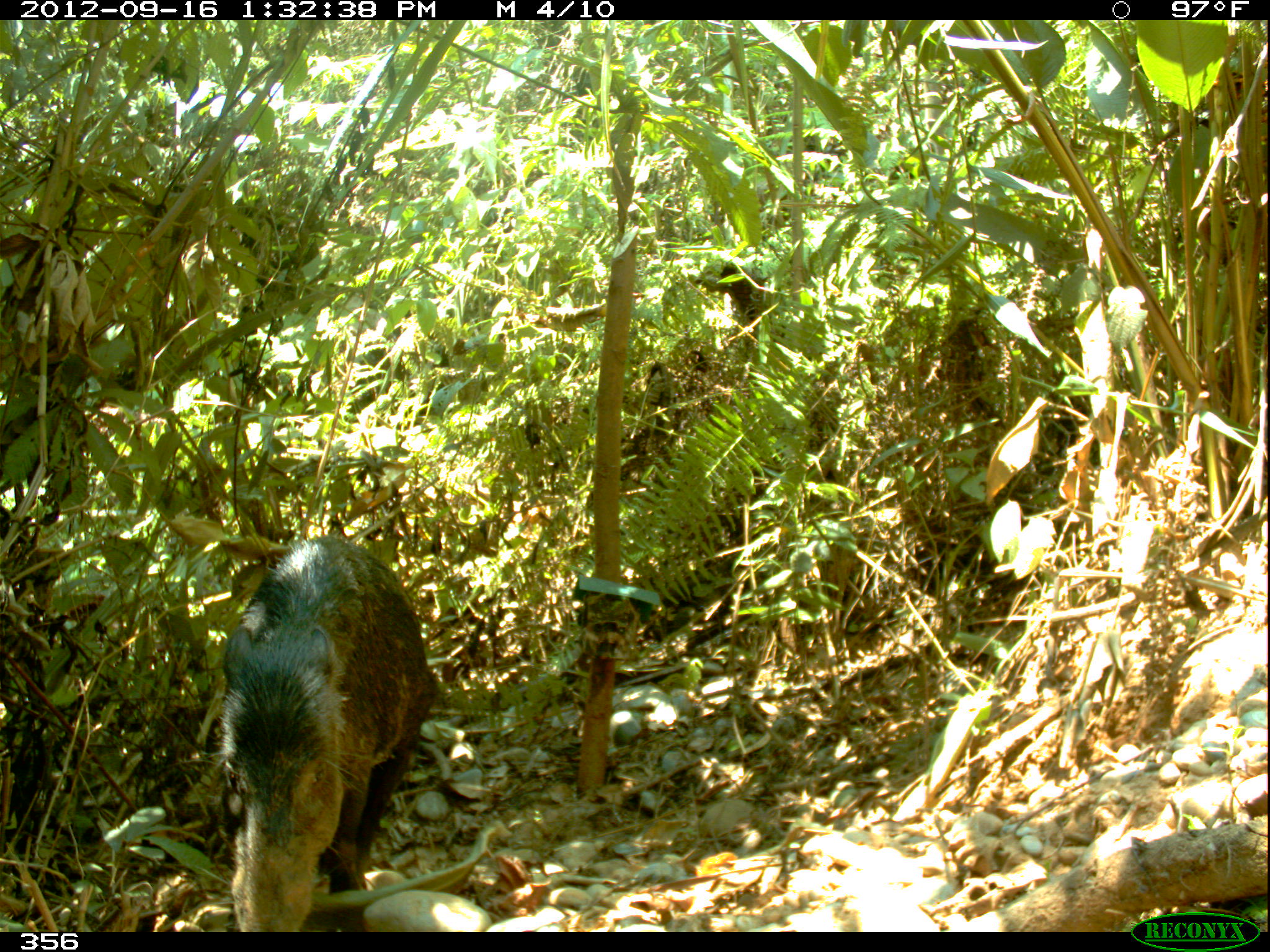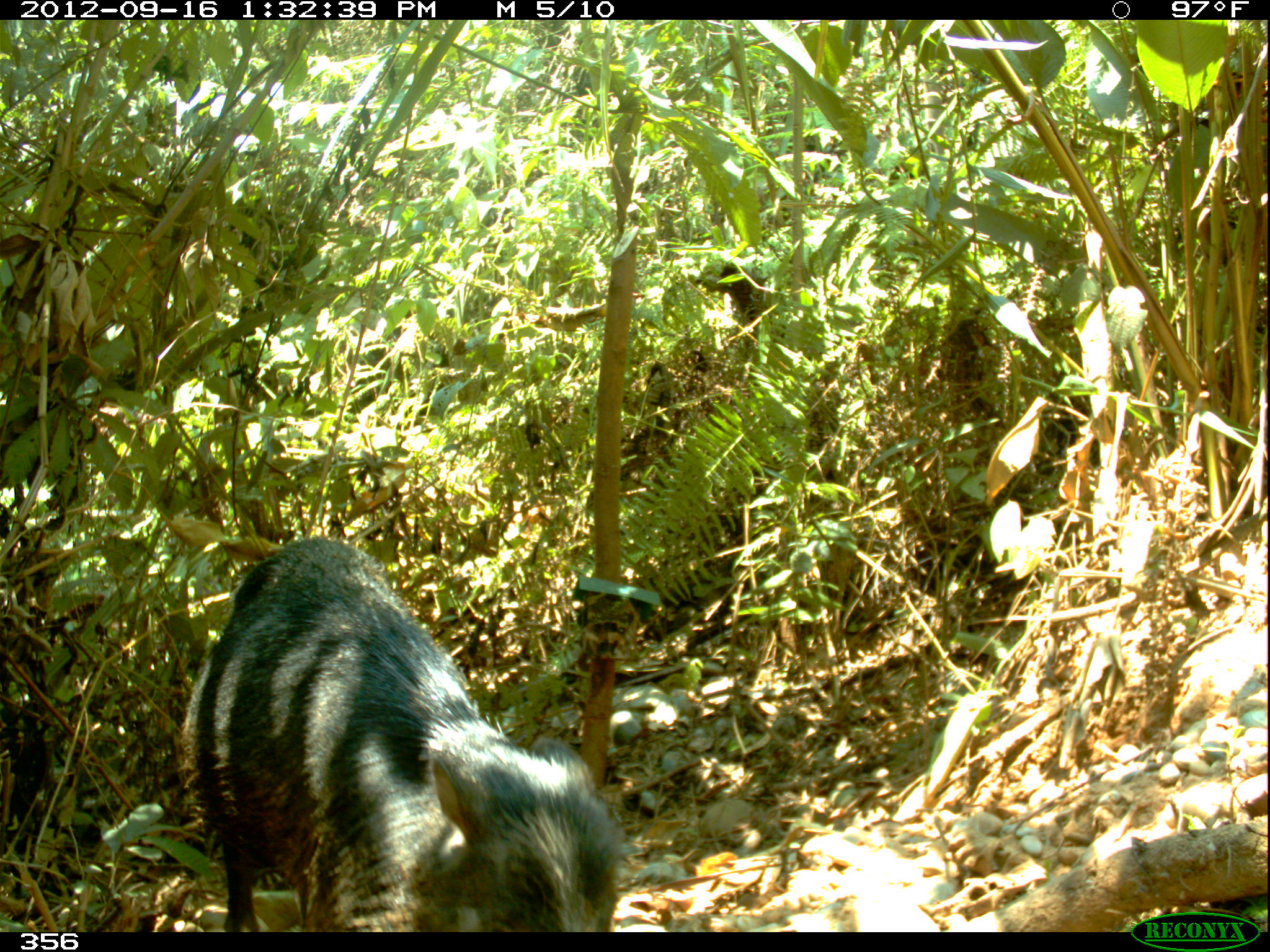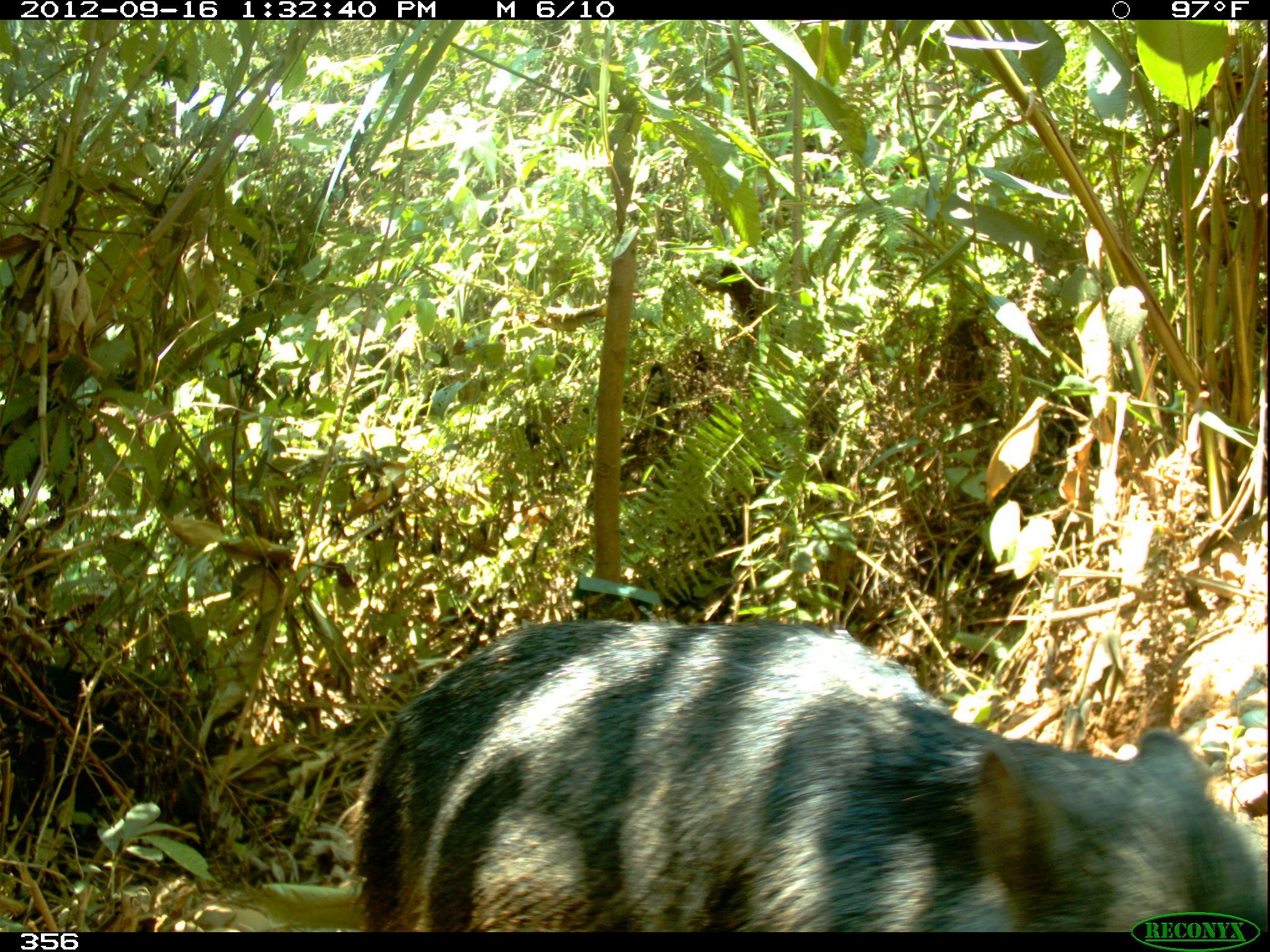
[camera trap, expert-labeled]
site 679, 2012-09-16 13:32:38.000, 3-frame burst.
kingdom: Animalia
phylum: Chordata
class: Mammalia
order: Artiodactyla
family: Tayassuidae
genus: Tayassu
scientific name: Tayassu pecari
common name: white-lipped peccary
Tayassu pecari (white-lipped peccary).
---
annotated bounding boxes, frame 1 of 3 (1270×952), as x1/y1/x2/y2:
tayassu pecari: 198/531/438/931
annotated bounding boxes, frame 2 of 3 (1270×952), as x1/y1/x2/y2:
tayassu pecari: 184/535/622/931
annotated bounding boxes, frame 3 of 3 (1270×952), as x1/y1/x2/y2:
tayassu pecari: 359/617/1267/933; 0/654/242/825